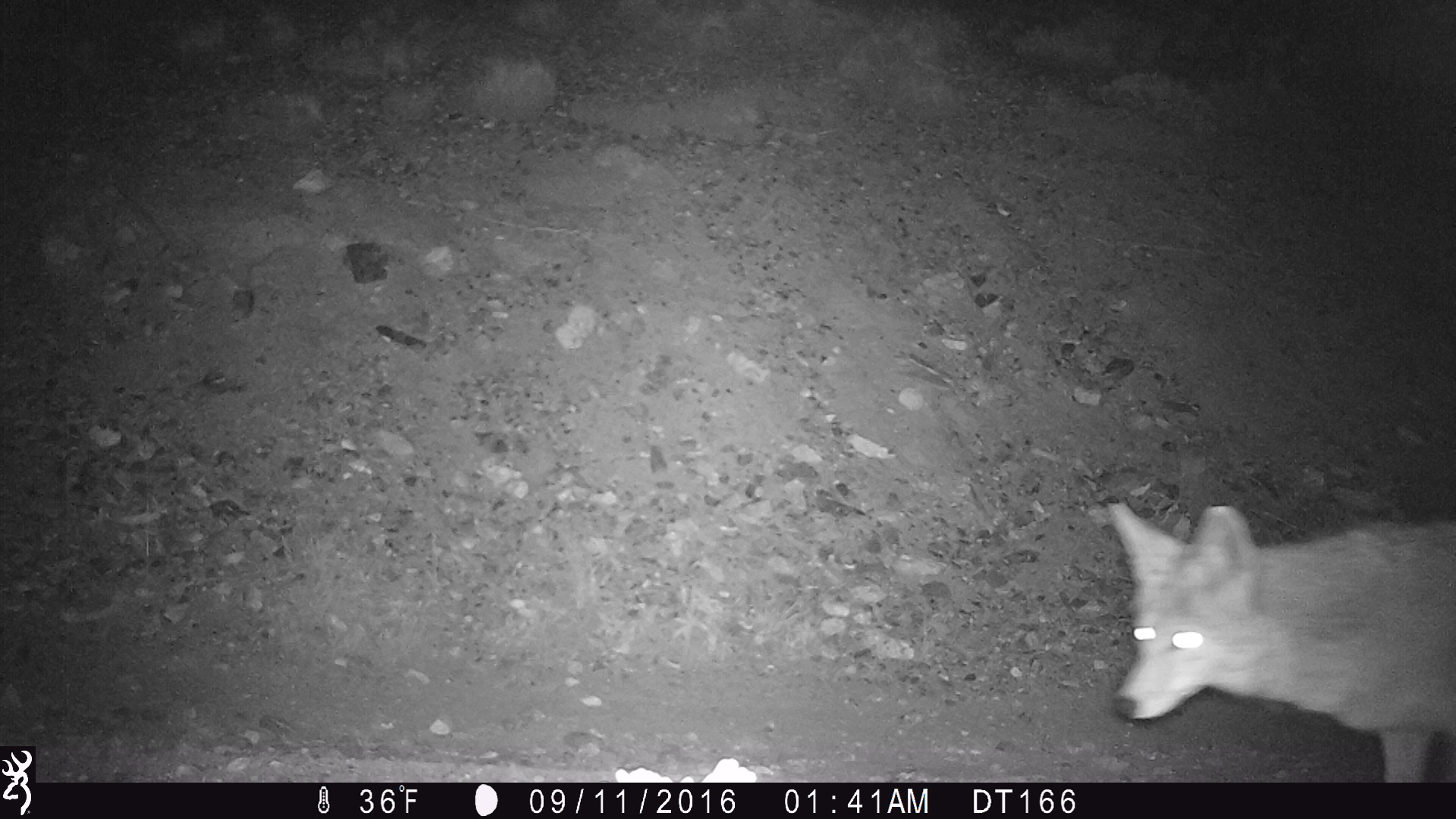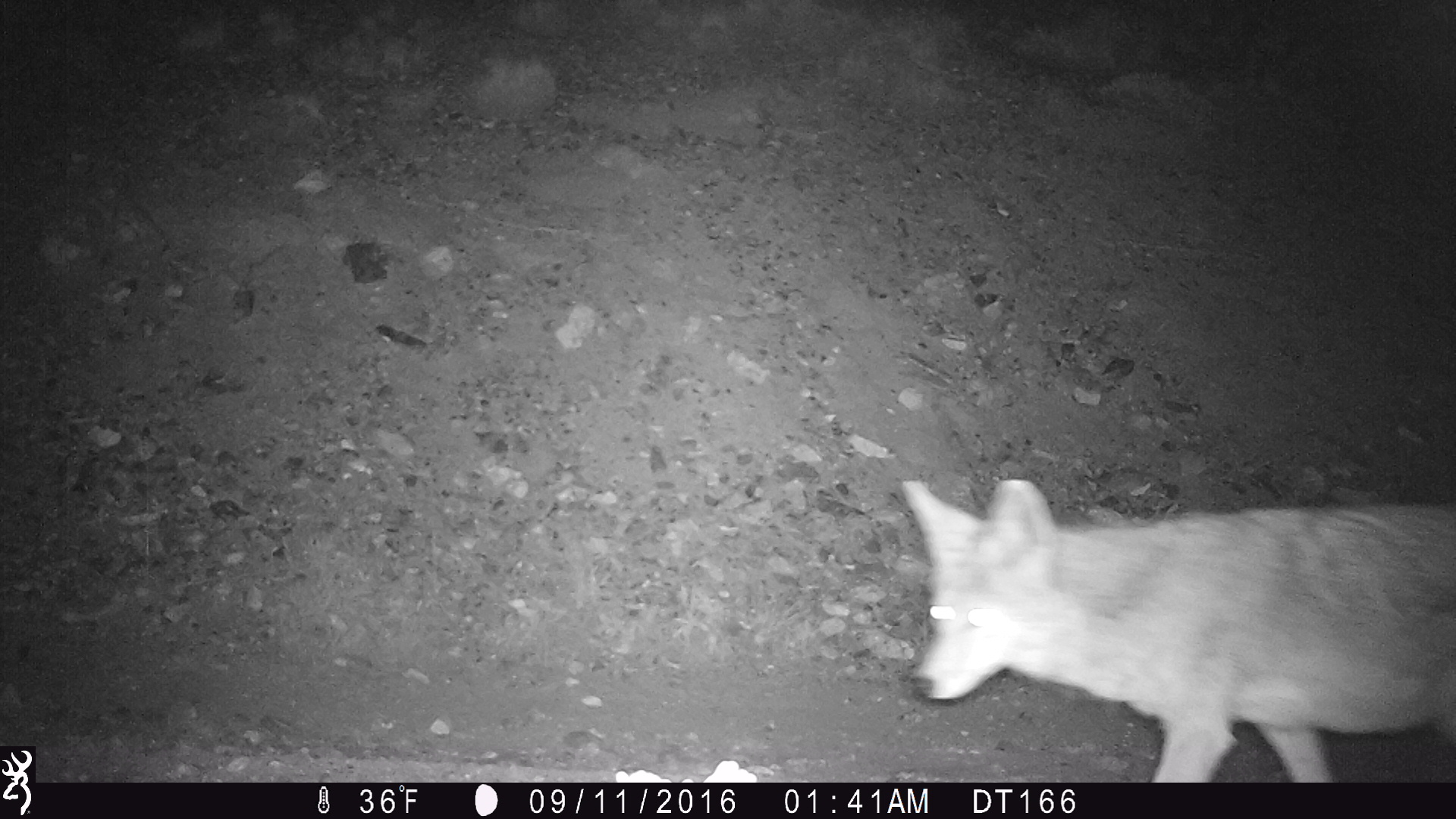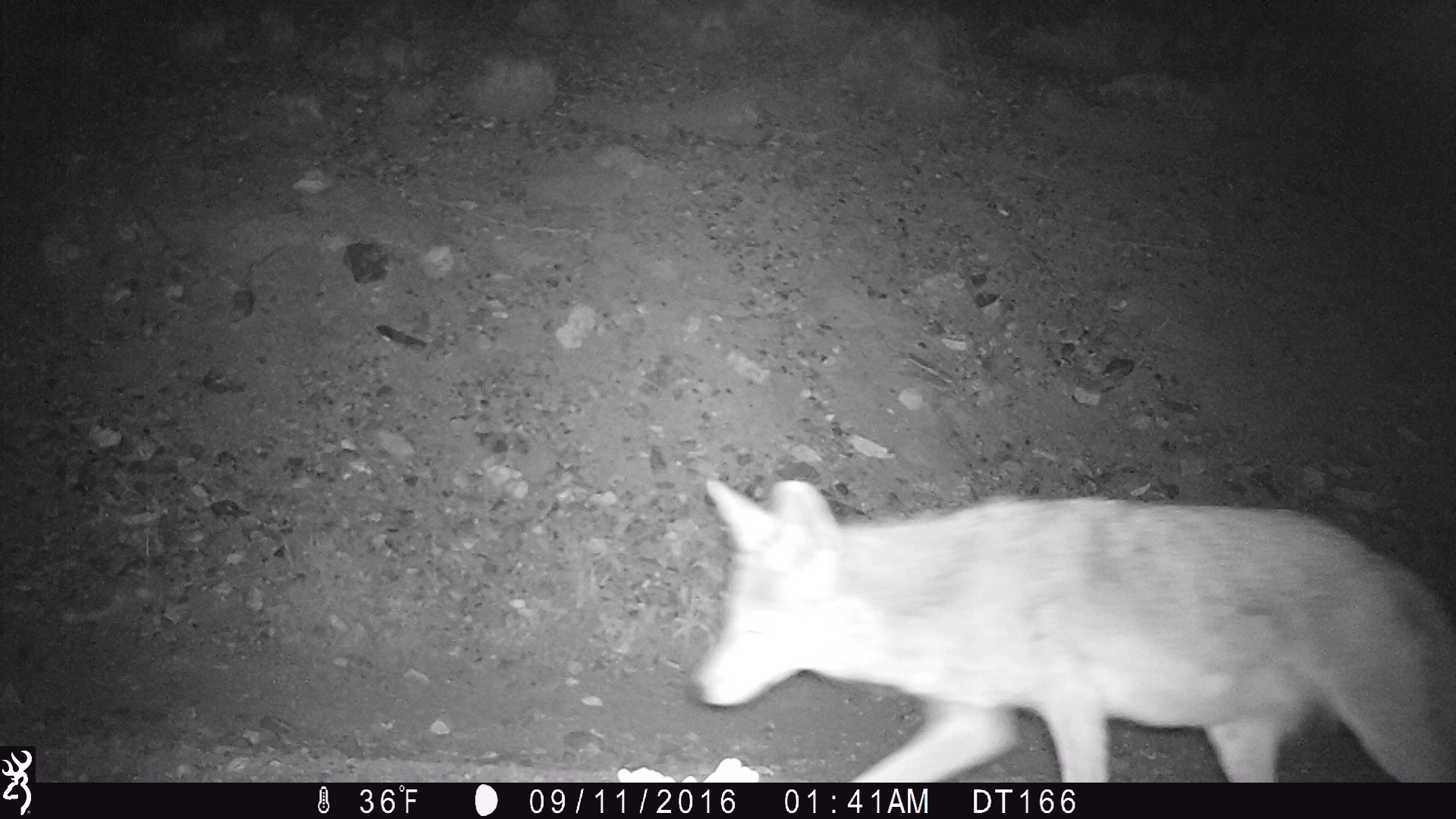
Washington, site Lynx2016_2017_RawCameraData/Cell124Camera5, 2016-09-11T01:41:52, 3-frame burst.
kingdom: Animalia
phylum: Chordata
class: Mammalia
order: Carnivora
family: Canidae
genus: Canis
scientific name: Canis latrans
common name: coyote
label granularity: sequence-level